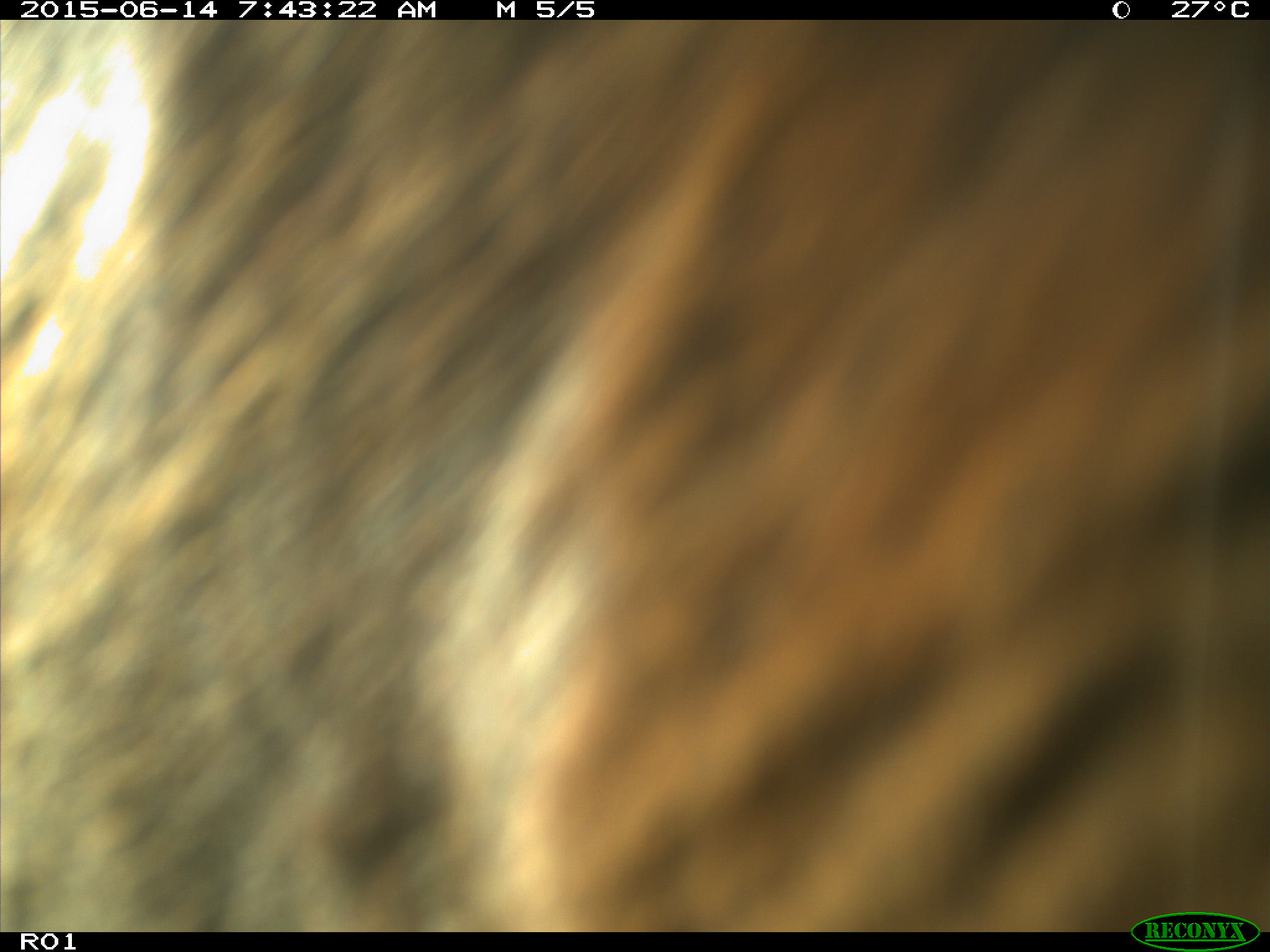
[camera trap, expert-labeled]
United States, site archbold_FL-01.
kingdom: Animalia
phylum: Chordata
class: Mammalia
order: Artiodactyla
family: Bovidae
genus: Bos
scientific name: Bos taurus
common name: domestic cow